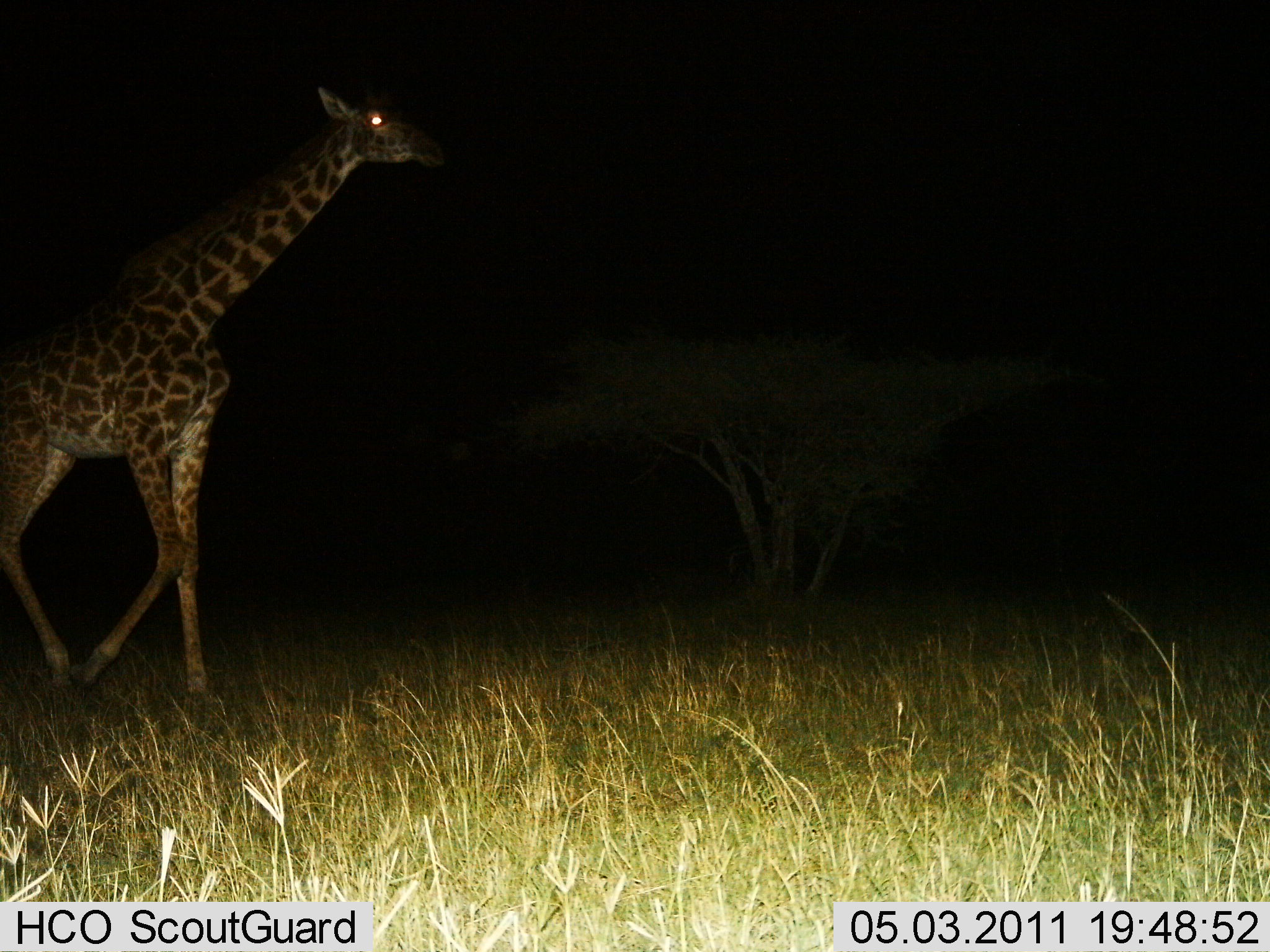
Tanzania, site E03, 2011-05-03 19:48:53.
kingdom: Animalia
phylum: Chordata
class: Mammalia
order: Artiodactyla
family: Giraffidae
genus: Giraffa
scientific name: Giraffa camelopardalis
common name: giraffe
Giraffe (Giraffa camelopardalis), count 1. Behavior (volunteer vote fractions): standing 15%, resting 8%, moving 85%, interacting 0%. Young present (vote fraction): 0%. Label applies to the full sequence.